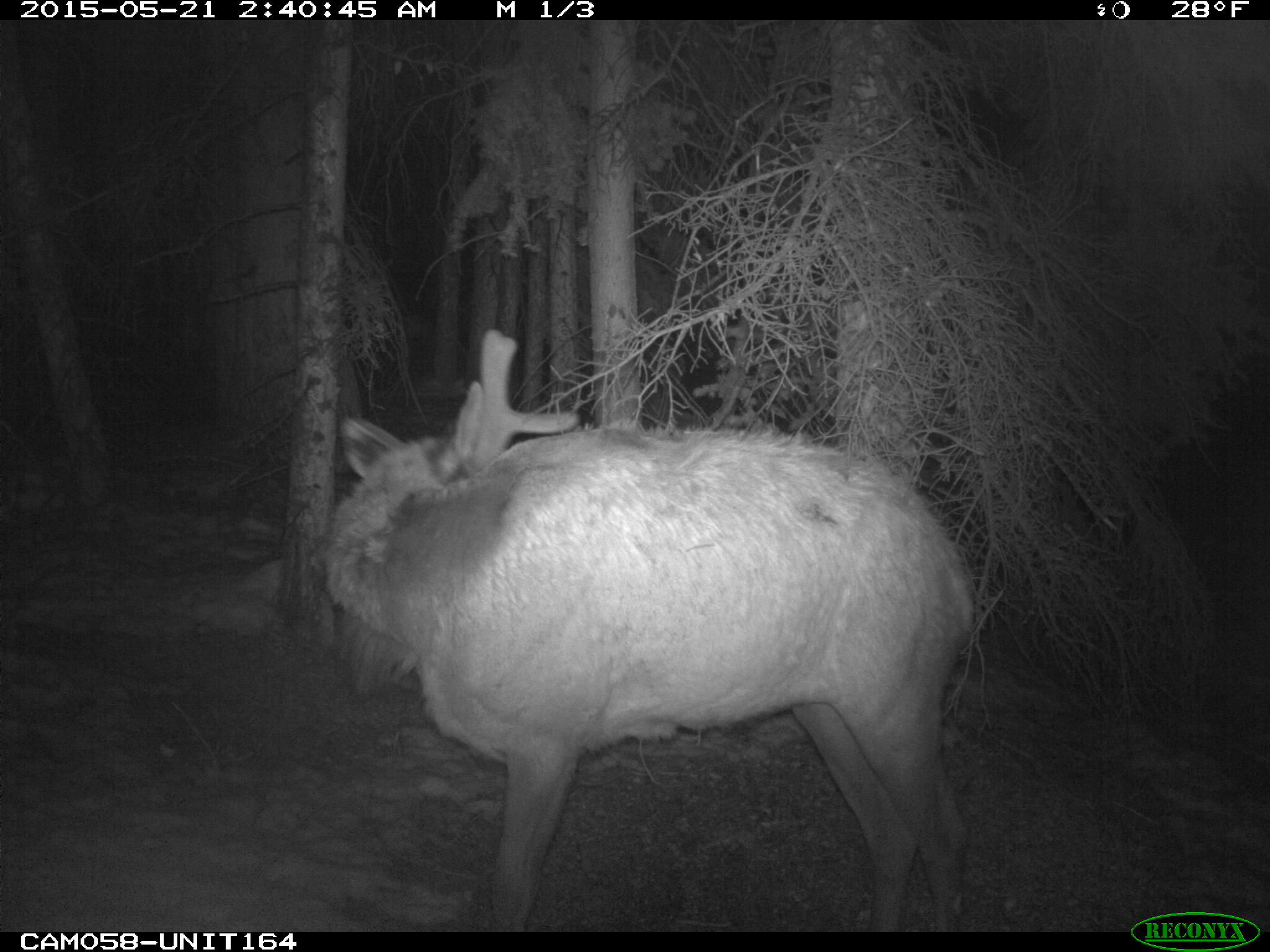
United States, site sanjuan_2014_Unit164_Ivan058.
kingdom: Animalia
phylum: Chordata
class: Mammalia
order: Artiodactyla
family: Cervidae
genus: Cervus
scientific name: Cervus elaphus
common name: red deer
Cervus elaphus (red deer).